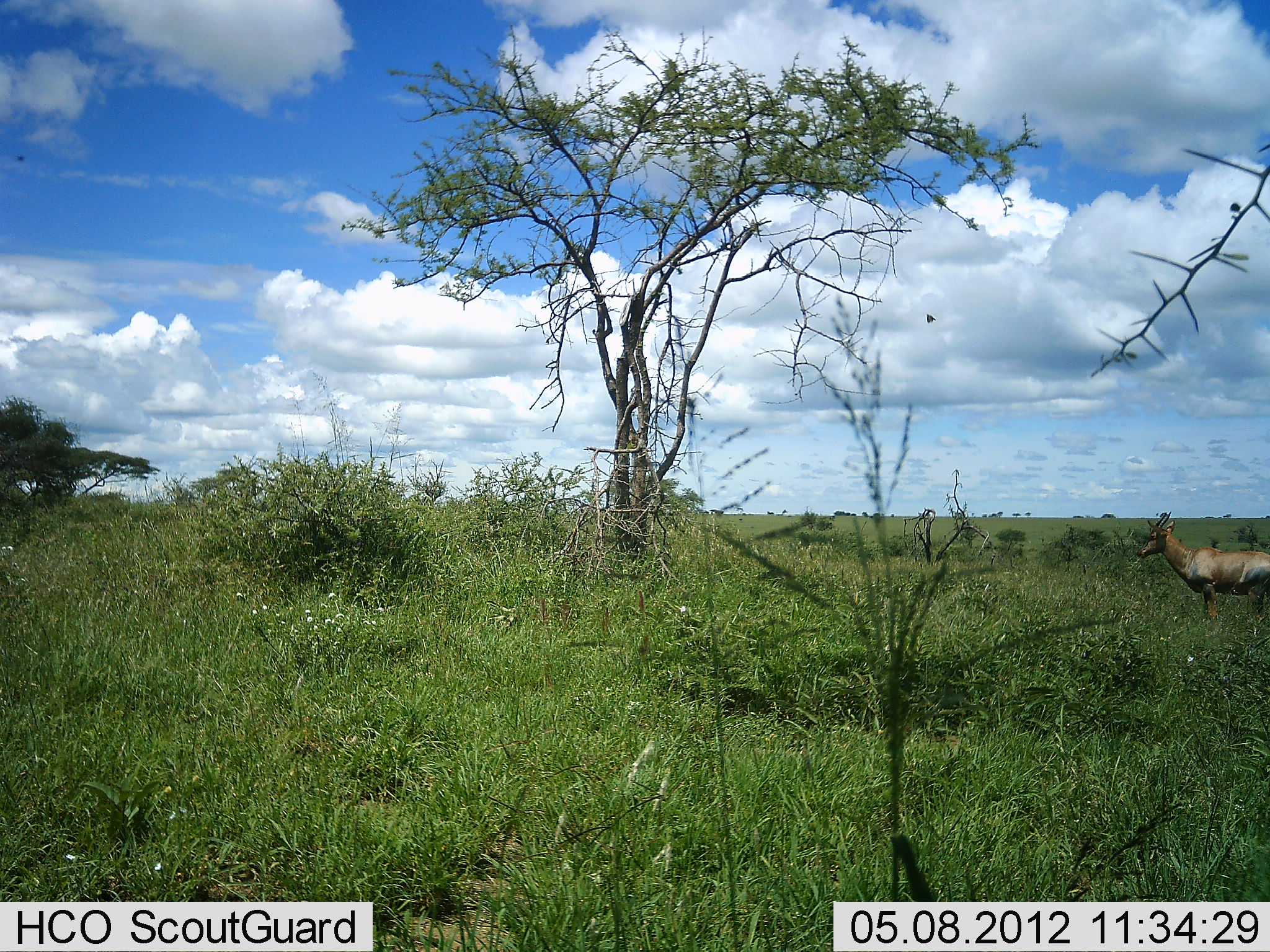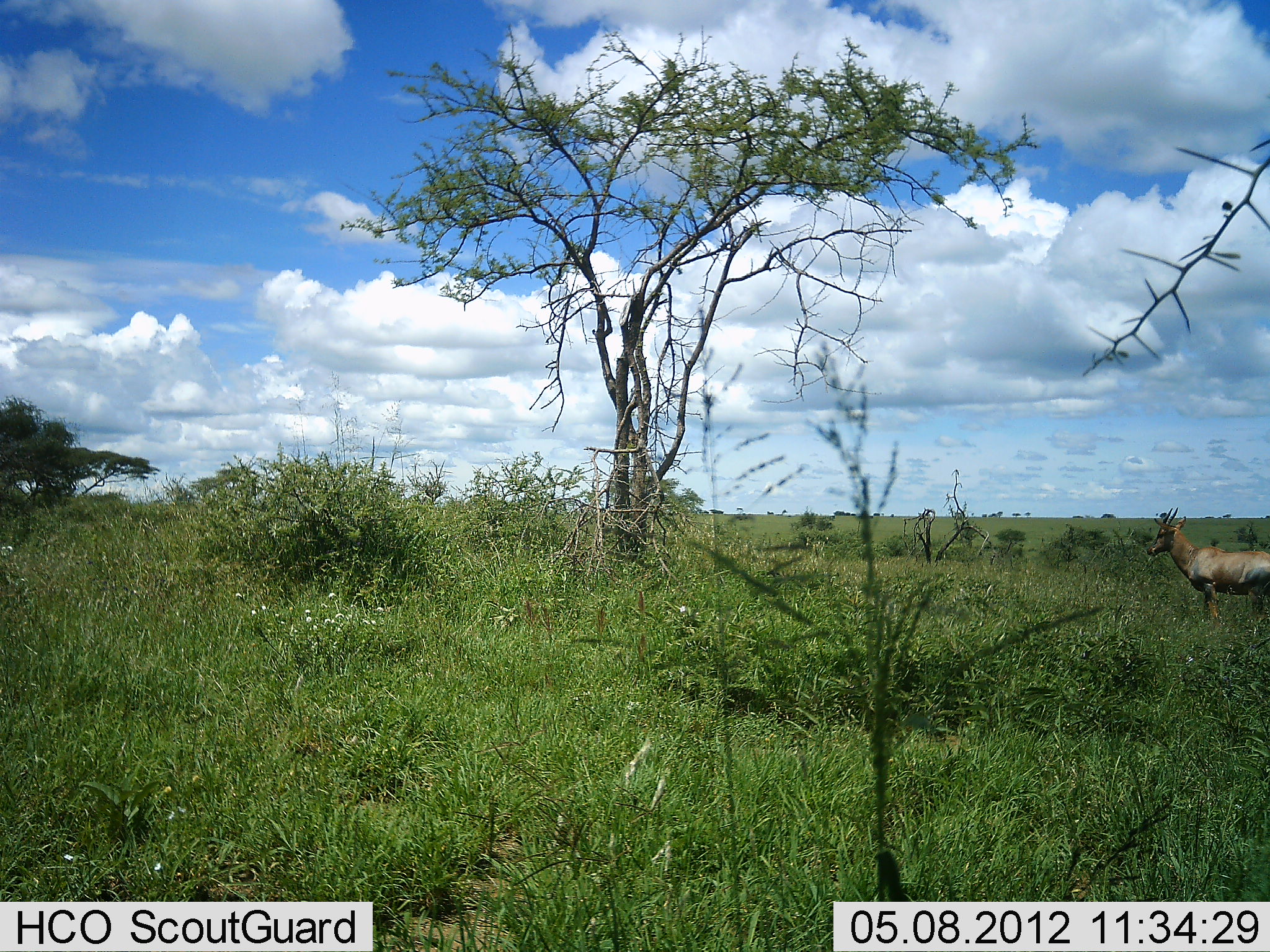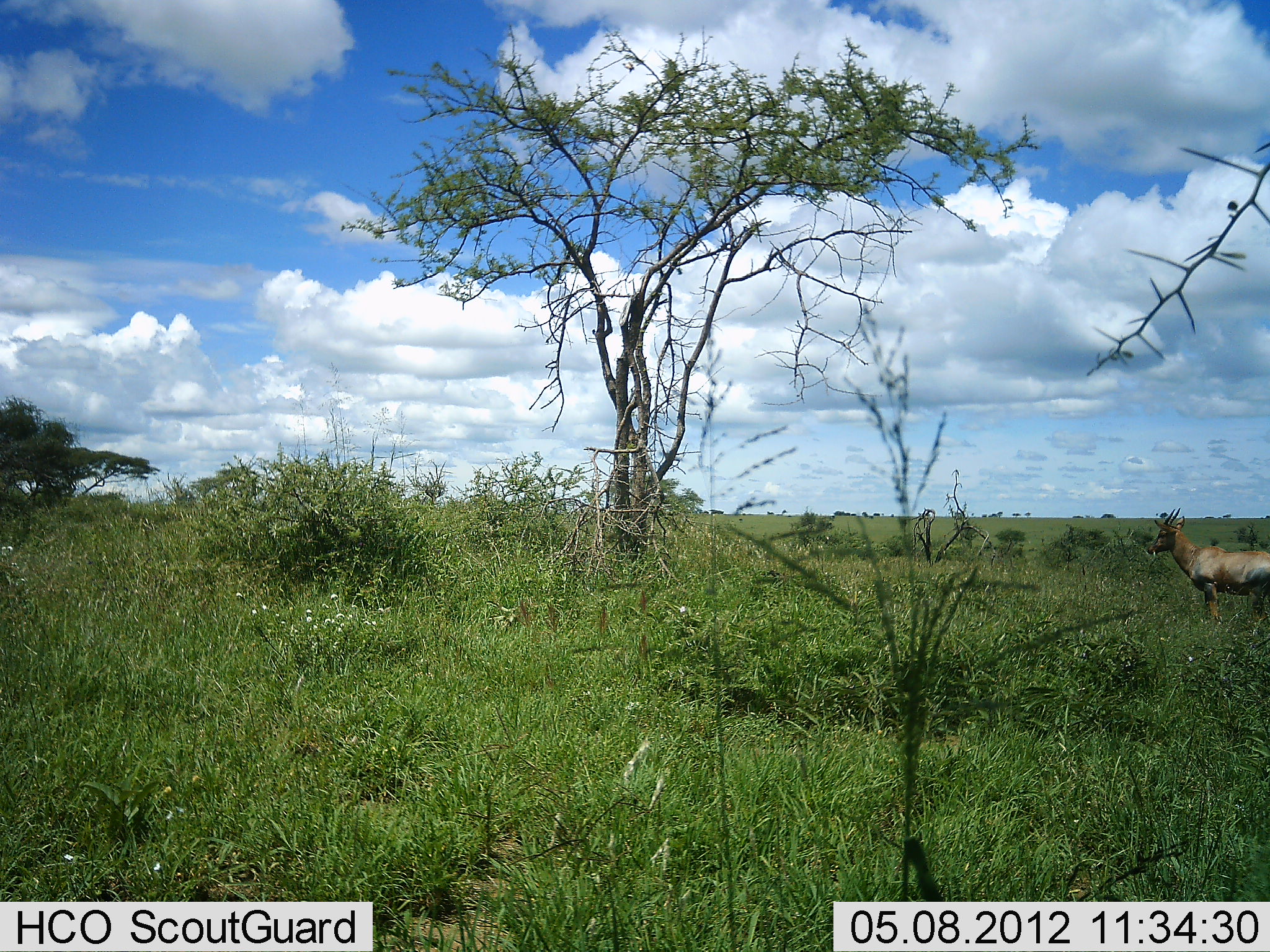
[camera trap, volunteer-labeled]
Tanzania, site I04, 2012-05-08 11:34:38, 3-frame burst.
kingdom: Animalia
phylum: Chordata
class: Mammalia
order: Artiodactyla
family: Bovidae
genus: Alcelaphus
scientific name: Alcelaphus buselaphus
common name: hartebeest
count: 1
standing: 100%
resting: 0%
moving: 0%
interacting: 0%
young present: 0%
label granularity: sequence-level